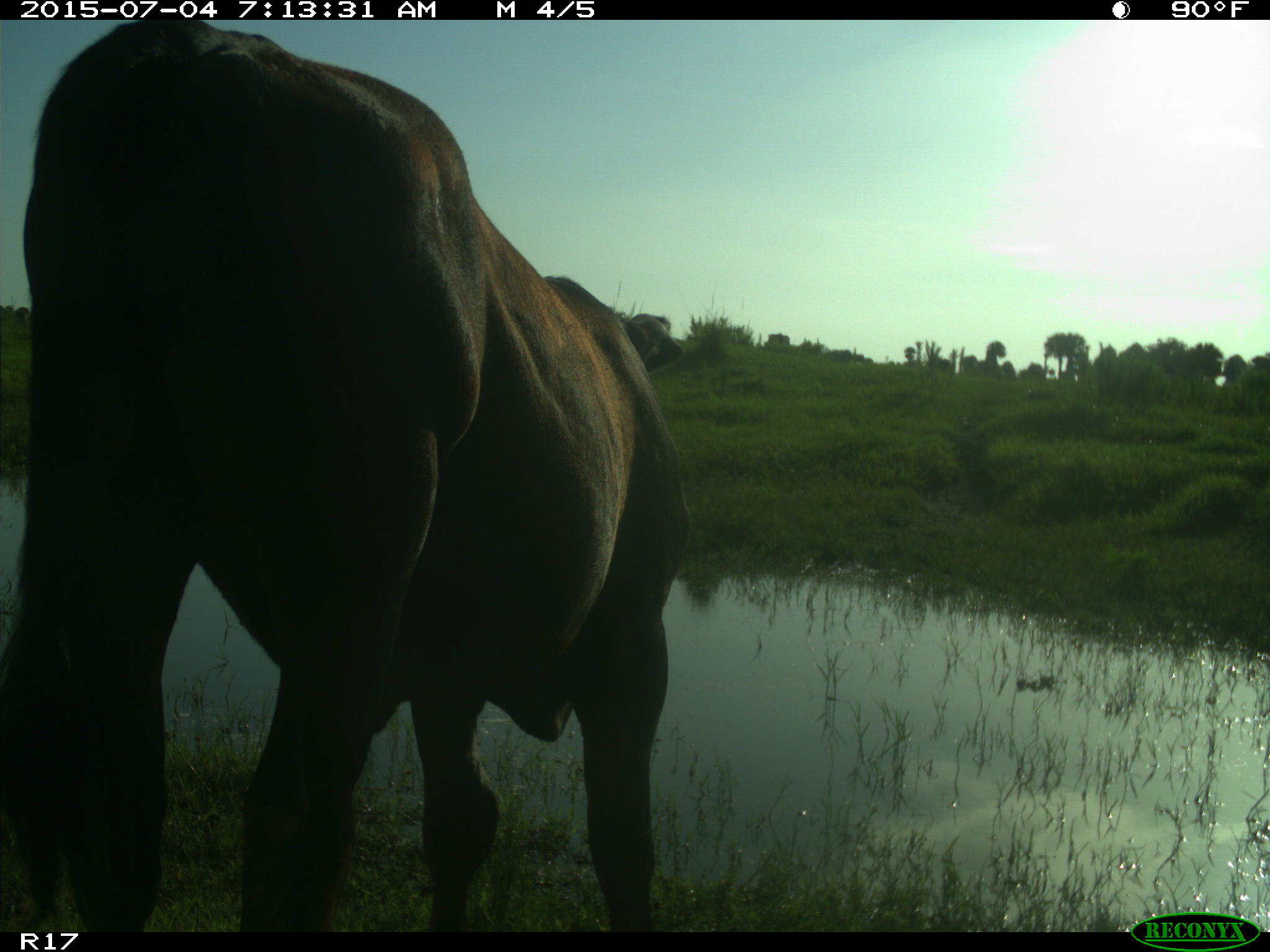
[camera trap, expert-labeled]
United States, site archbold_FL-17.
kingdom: Animalia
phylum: Chordata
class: Mammalia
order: Artiodactyla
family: Bovidae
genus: Bos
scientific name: Bos taurus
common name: domestic cow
Bos taurus (domestic cow).